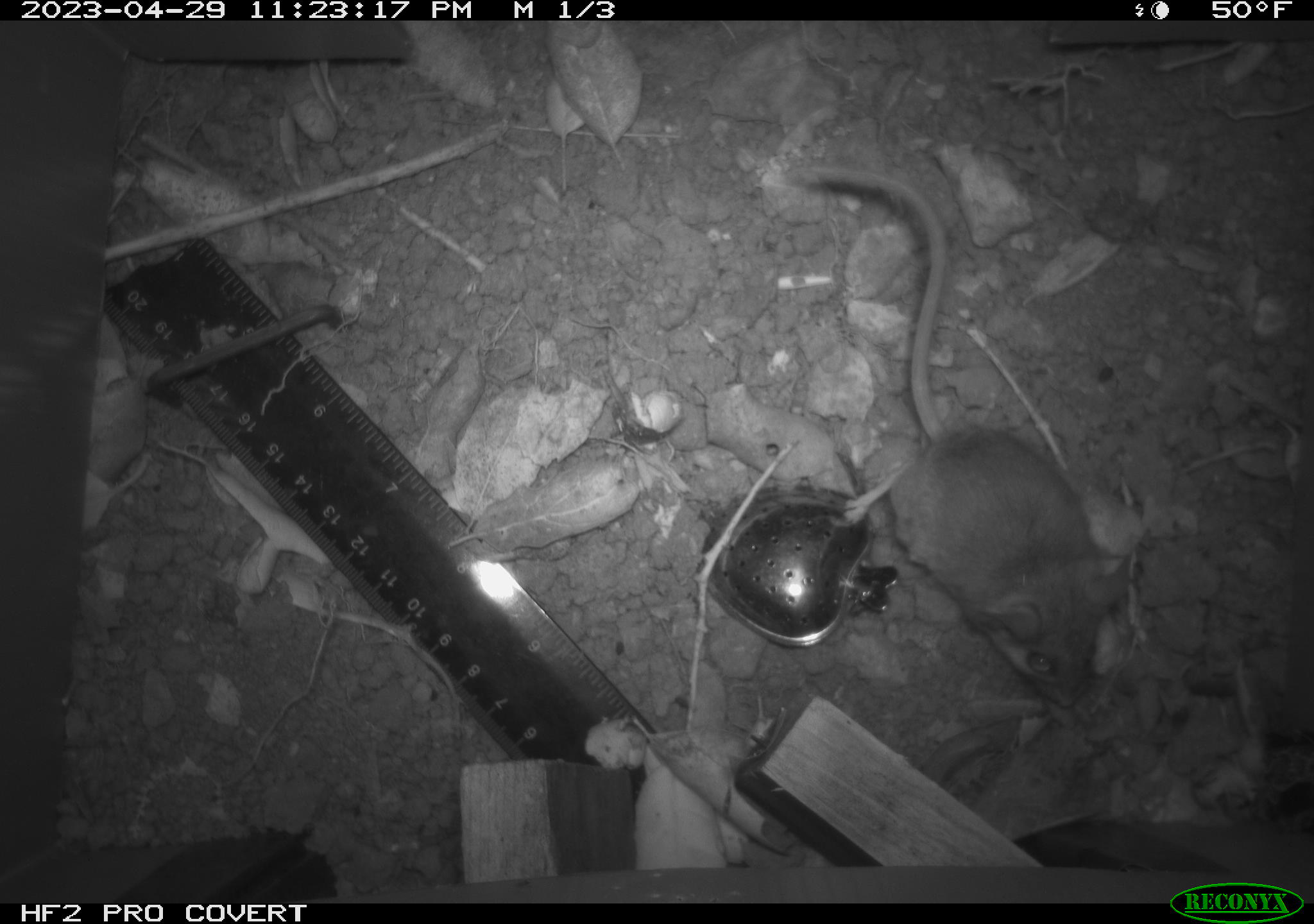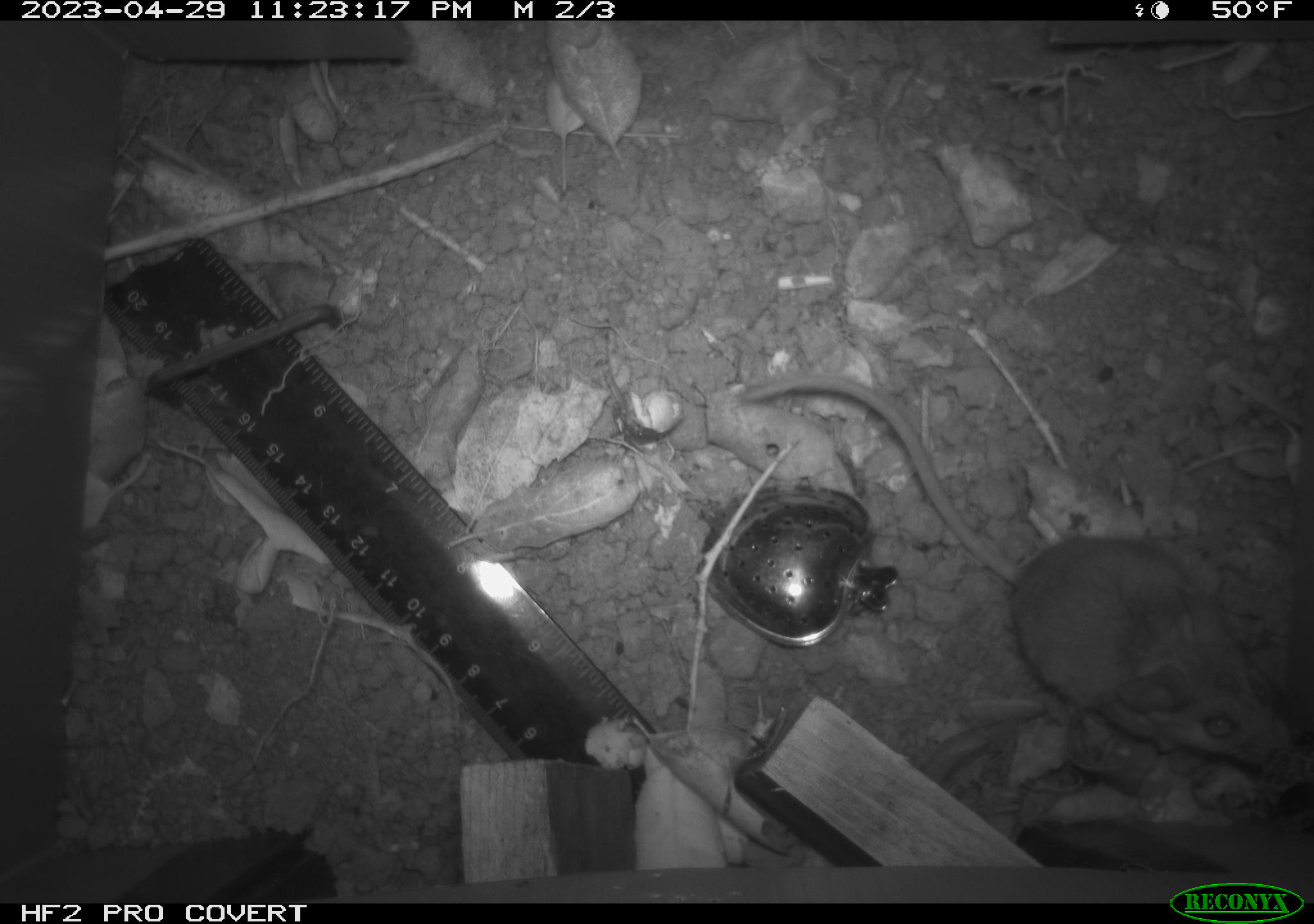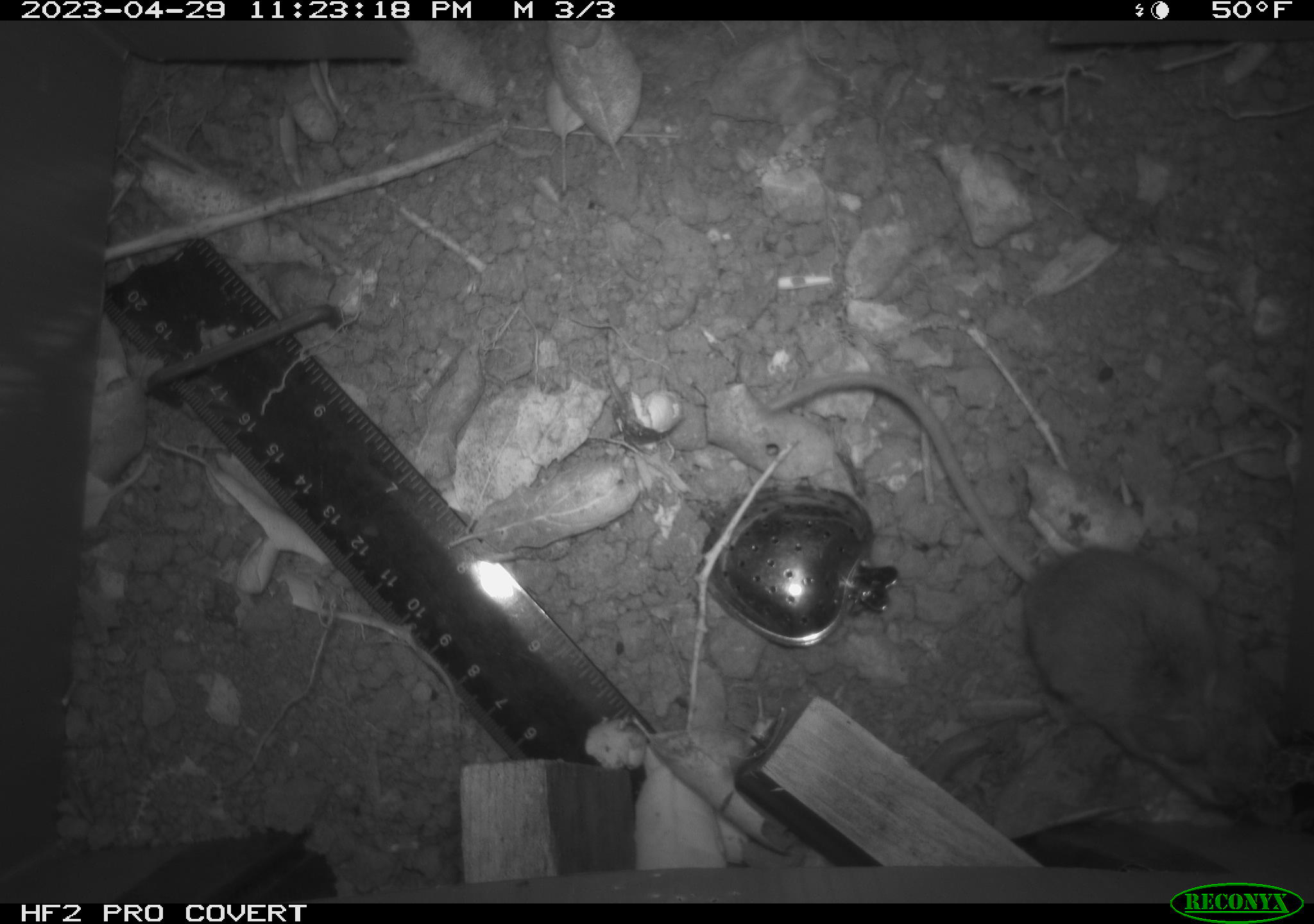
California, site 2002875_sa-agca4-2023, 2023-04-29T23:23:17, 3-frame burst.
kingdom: Animalia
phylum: Chordata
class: Mammalia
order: Rodentia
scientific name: Rodentia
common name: mouse species